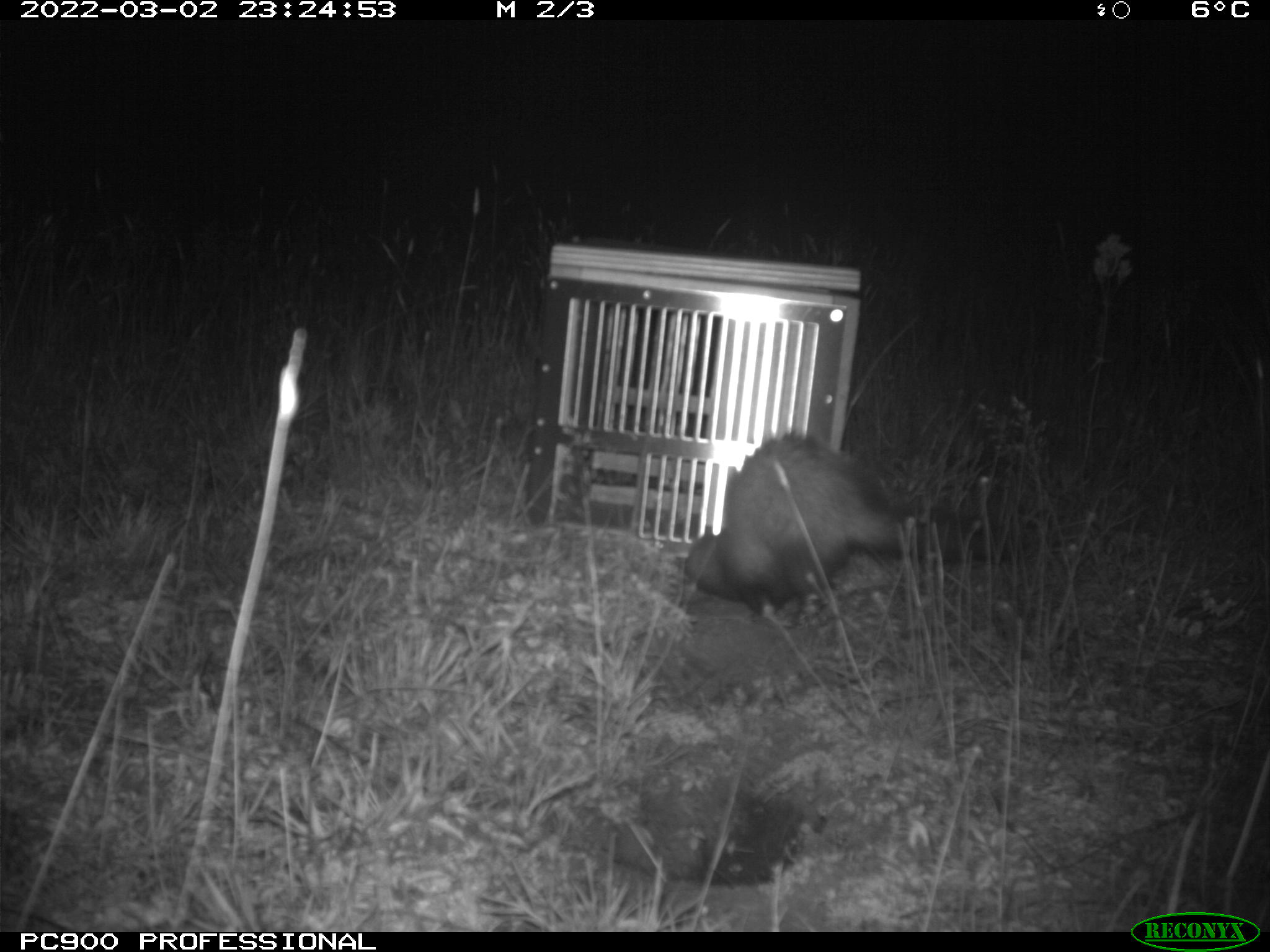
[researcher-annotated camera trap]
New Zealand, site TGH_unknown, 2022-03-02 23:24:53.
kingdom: Animalia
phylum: Chordata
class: Mammalia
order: Carnivora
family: Mustelidae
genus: Mustela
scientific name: Mustela furo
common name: ferret